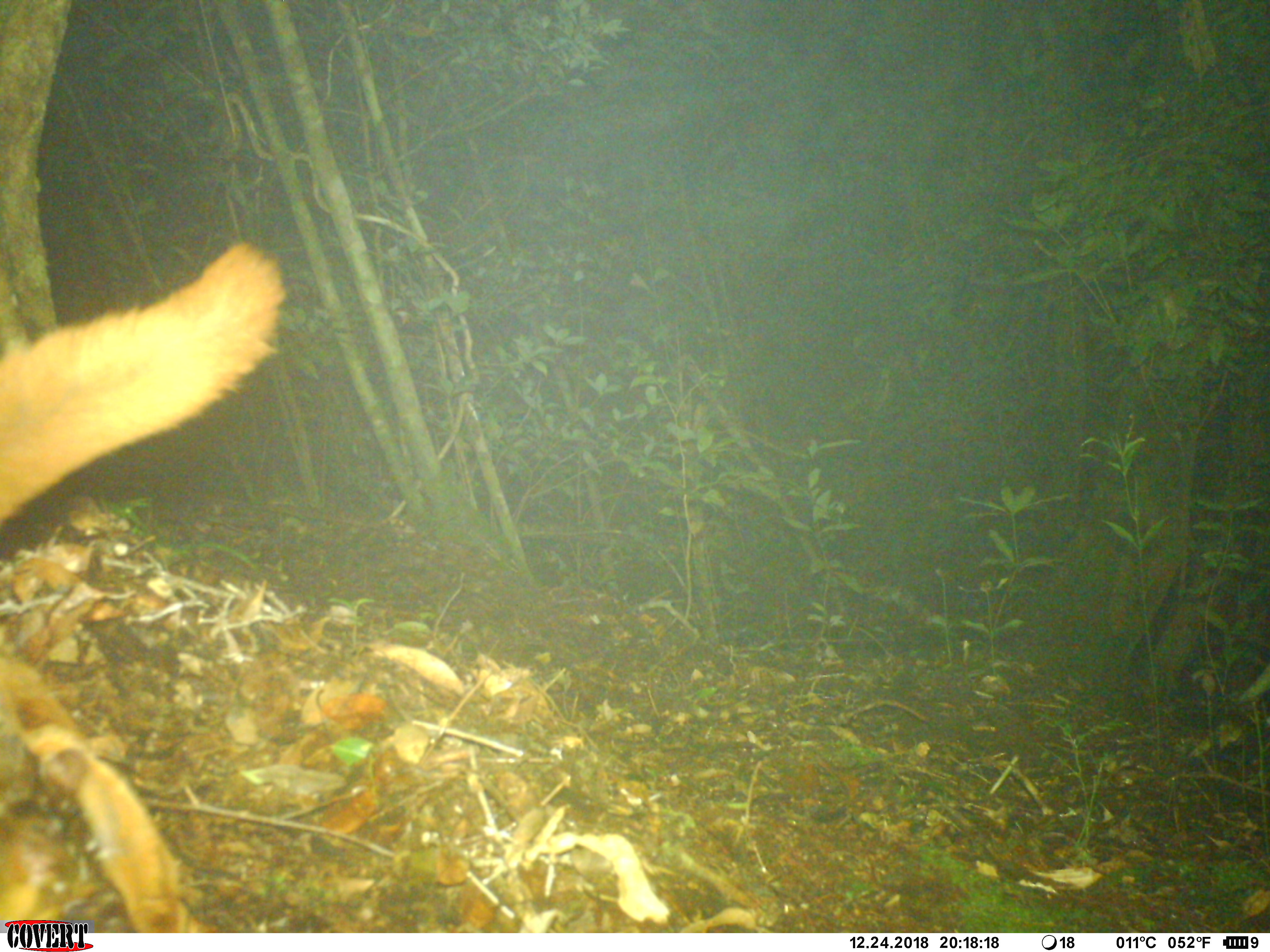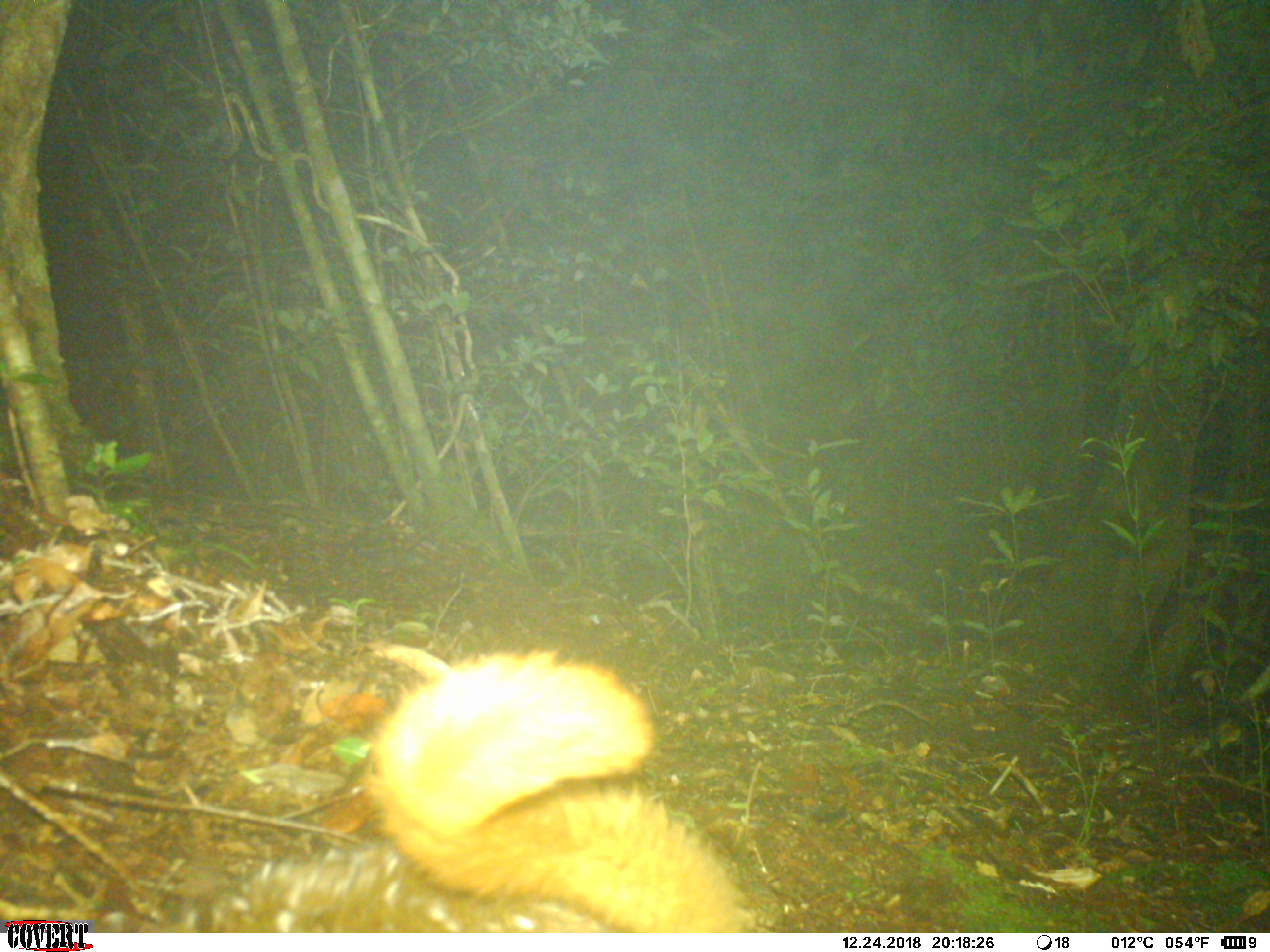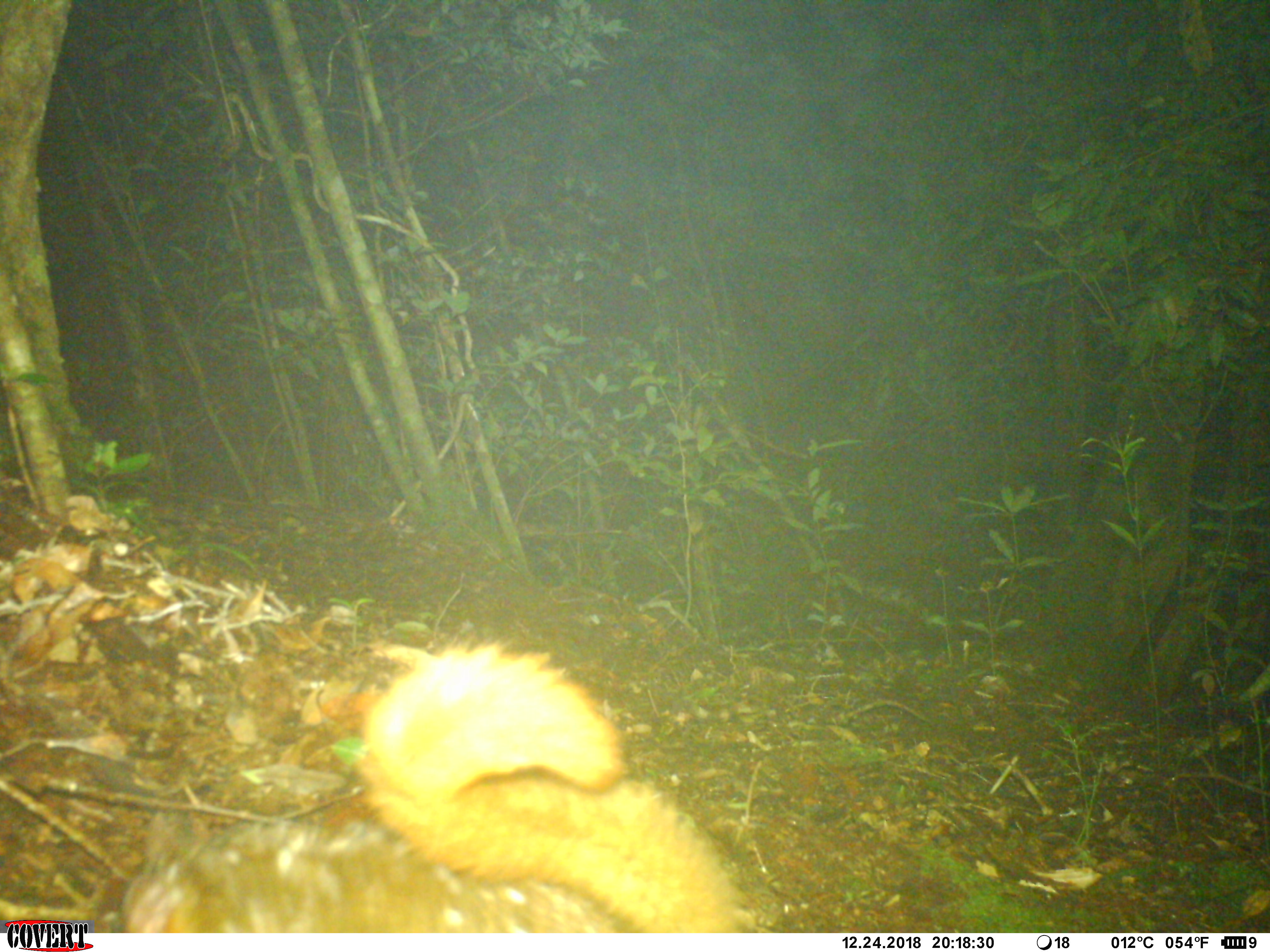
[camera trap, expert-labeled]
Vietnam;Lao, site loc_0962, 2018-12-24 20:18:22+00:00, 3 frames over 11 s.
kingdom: Animalia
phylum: Chordata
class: Mammalia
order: Rodentia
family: Sciuridae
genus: Petaurista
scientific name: Petaurista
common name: giant flying squirrel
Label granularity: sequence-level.